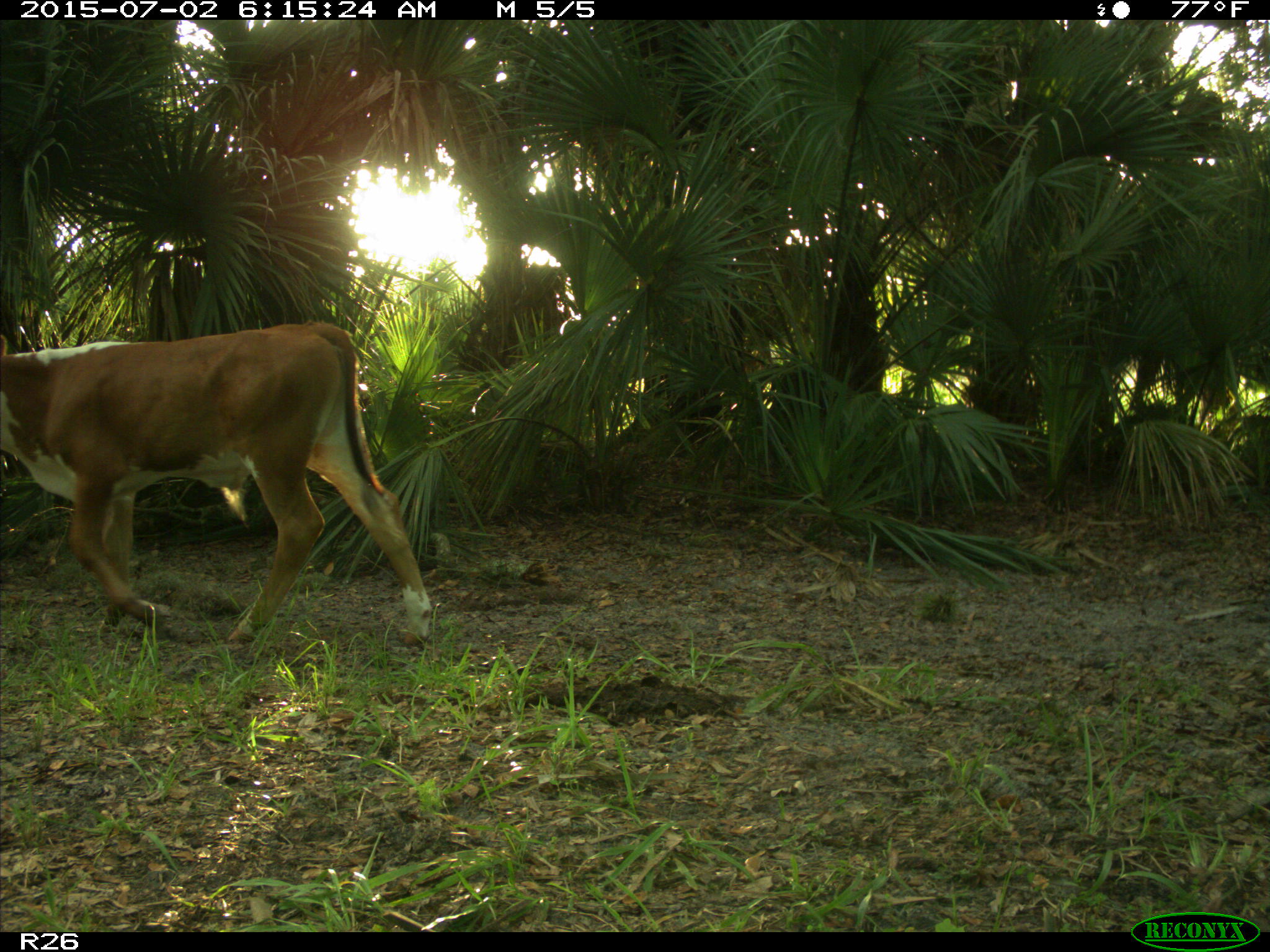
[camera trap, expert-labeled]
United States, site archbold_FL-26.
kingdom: Animalia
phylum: Chordata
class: Mammalia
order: Artiodactyla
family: Bovidae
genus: Bos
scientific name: Bos taurus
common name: domestic cow